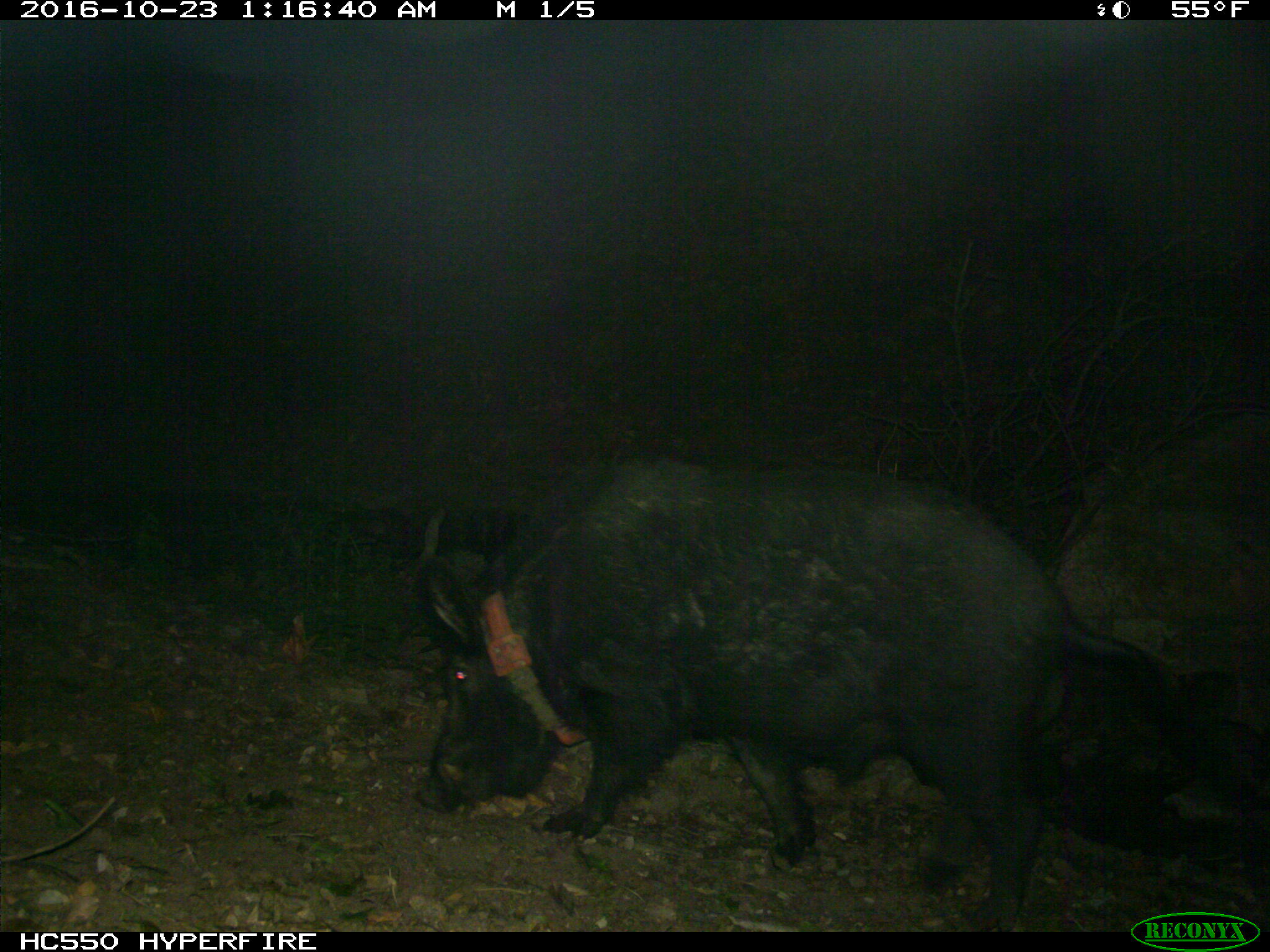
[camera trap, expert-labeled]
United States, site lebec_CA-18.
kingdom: Animalia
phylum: Chordata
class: Mammalia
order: Artiodactyla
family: Suidae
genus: Sus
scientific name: Sus scrofa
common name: wild boar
Sus scrofa (wild boar).